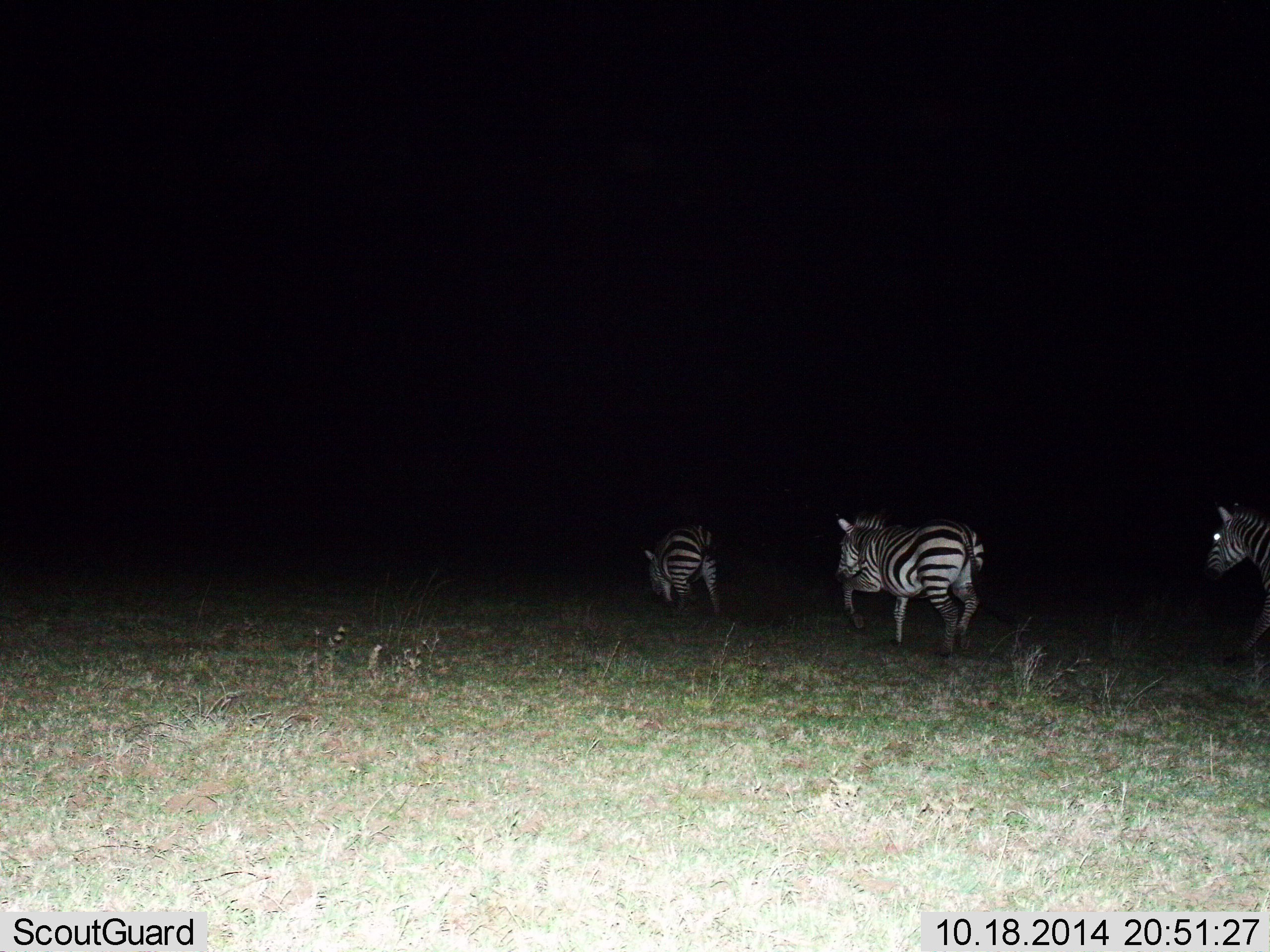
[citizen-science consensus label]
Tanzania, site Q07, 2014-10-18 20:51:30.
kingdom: Animalia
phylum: Chordata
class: Mammalia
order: Perissodactyla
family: Equidae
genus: Equus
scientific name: Equus quagga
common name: plains zebra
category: zebra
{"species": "zebra (plains zebra) (Equus quagga)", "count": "3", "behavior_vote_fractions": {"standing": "30%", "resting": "0%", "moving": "80%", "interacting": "0%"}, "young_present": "0%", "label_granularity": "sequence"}